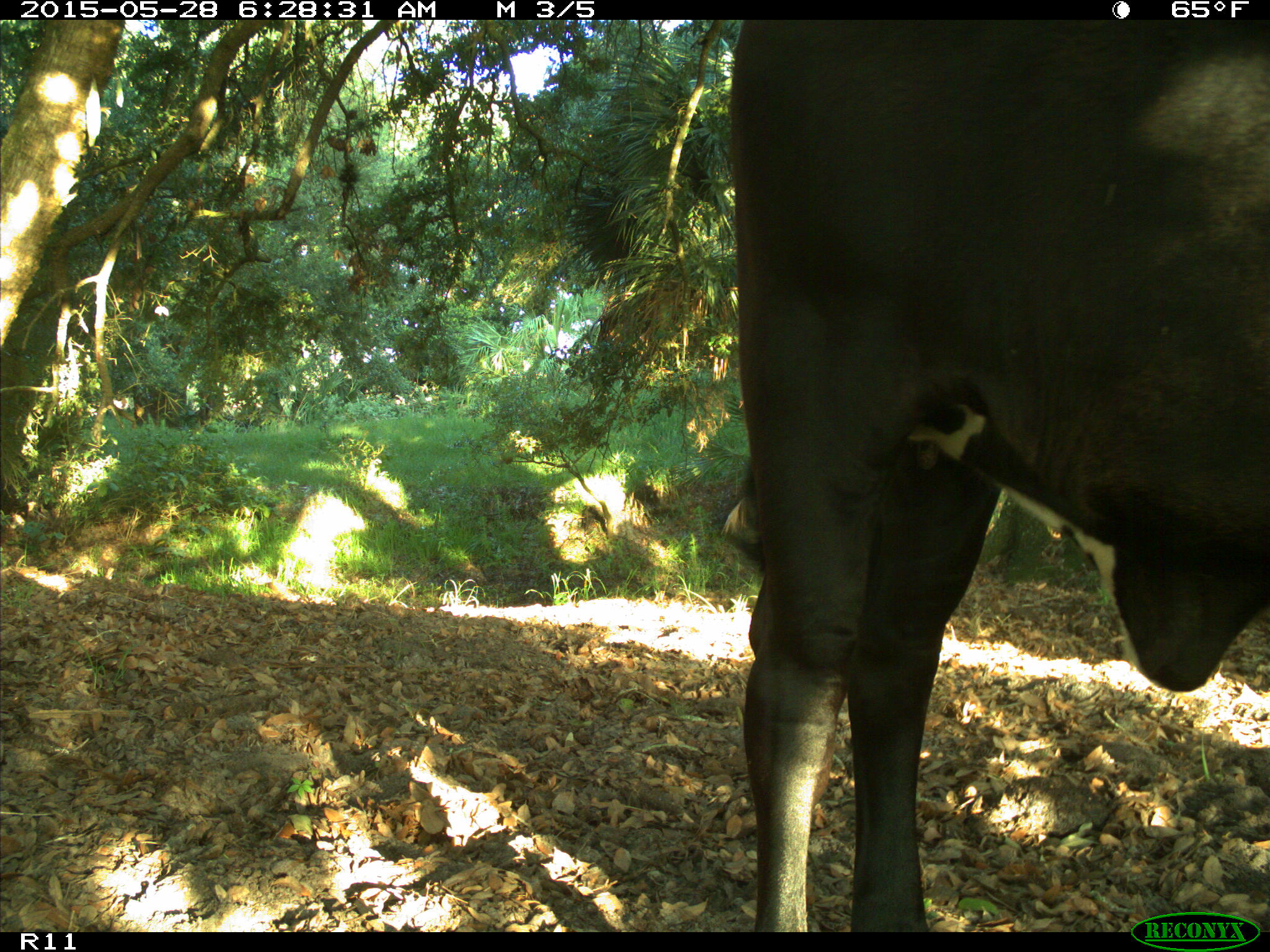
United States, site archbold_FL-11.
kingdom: Animalia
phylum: Chordata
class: Mammalia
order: Artiodactyla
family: Bovidae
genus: Bos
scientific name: Bos taurus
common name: domestic cow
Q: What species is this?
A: Bos taurus (domestic cow).